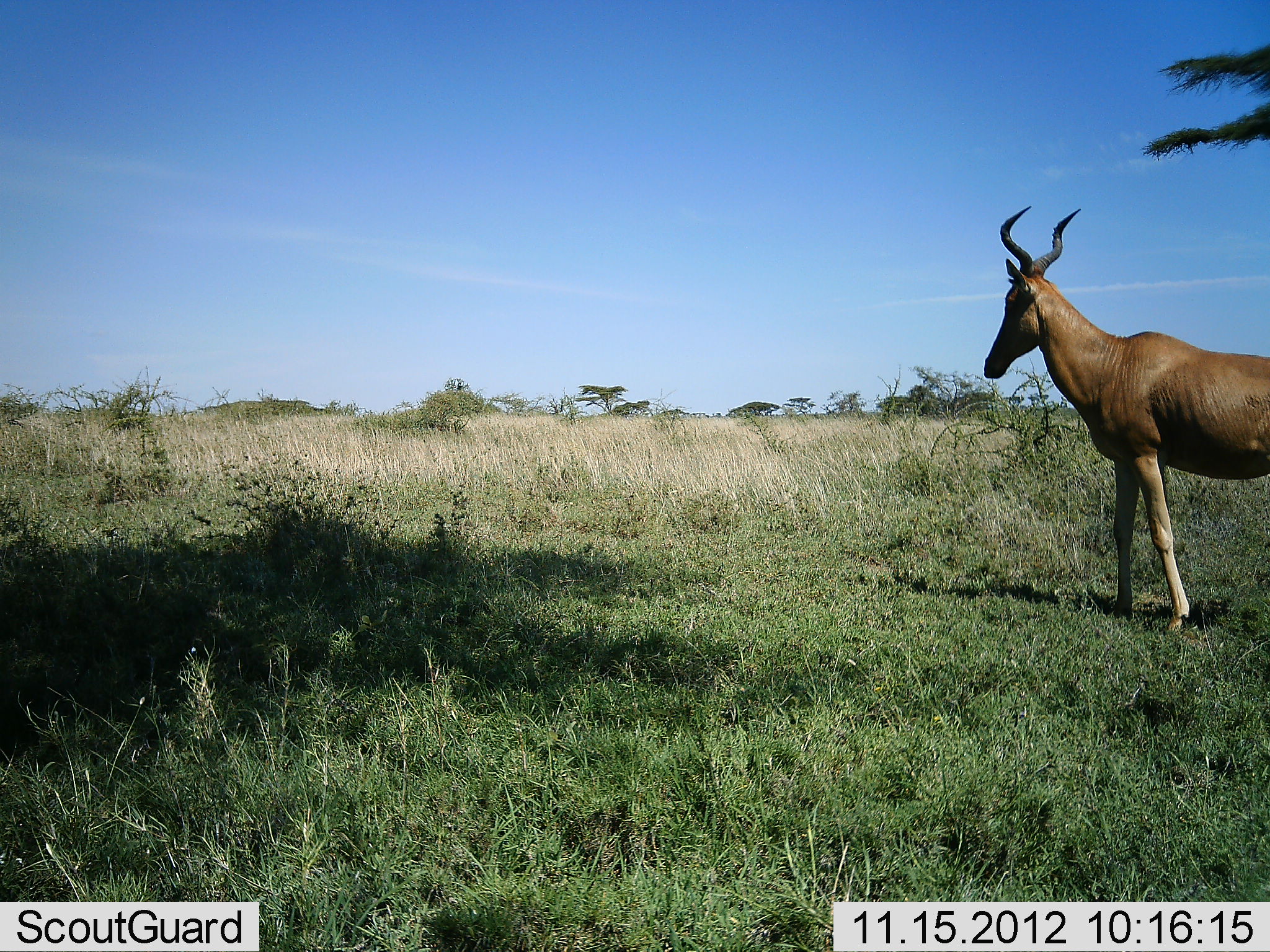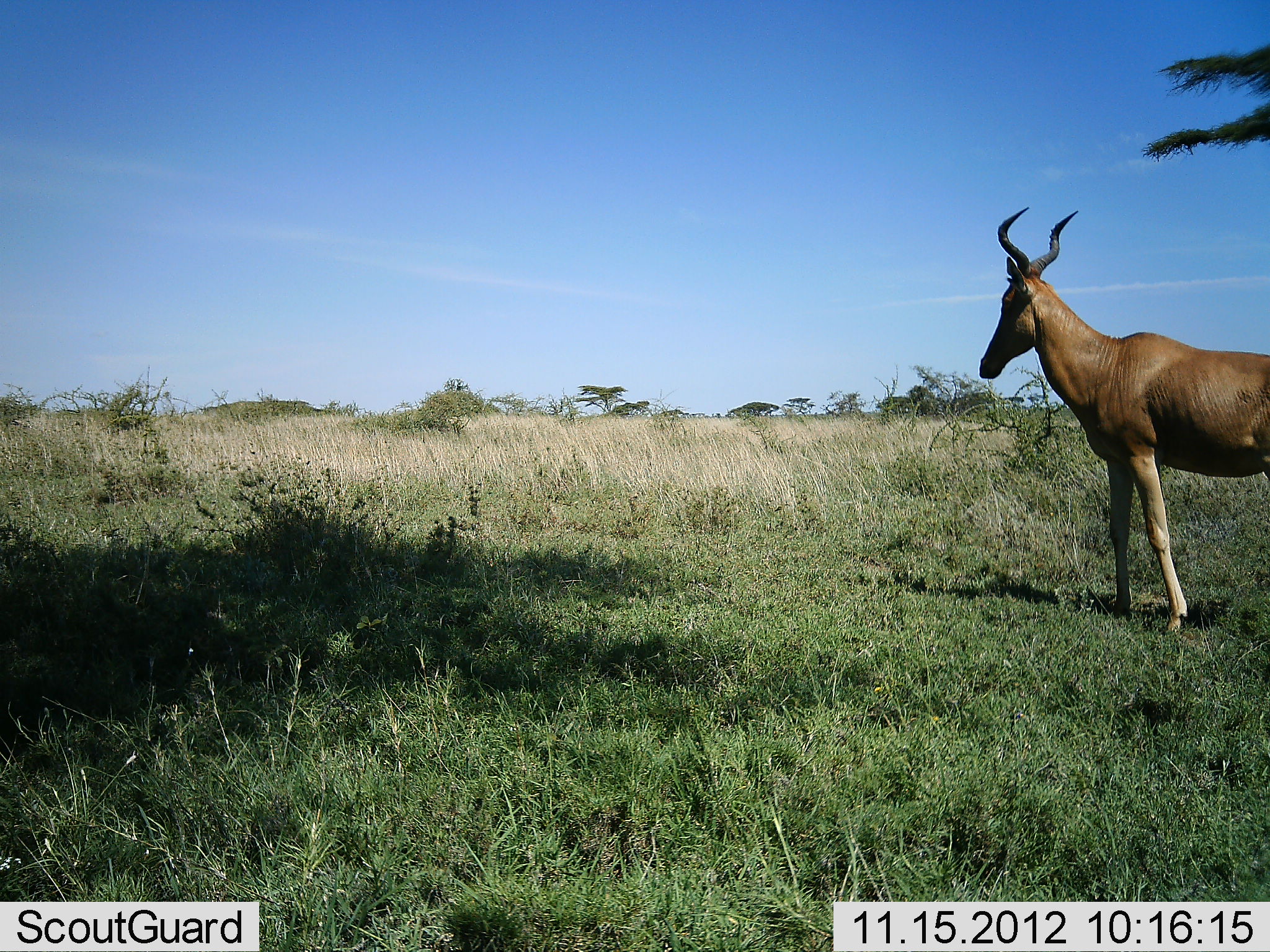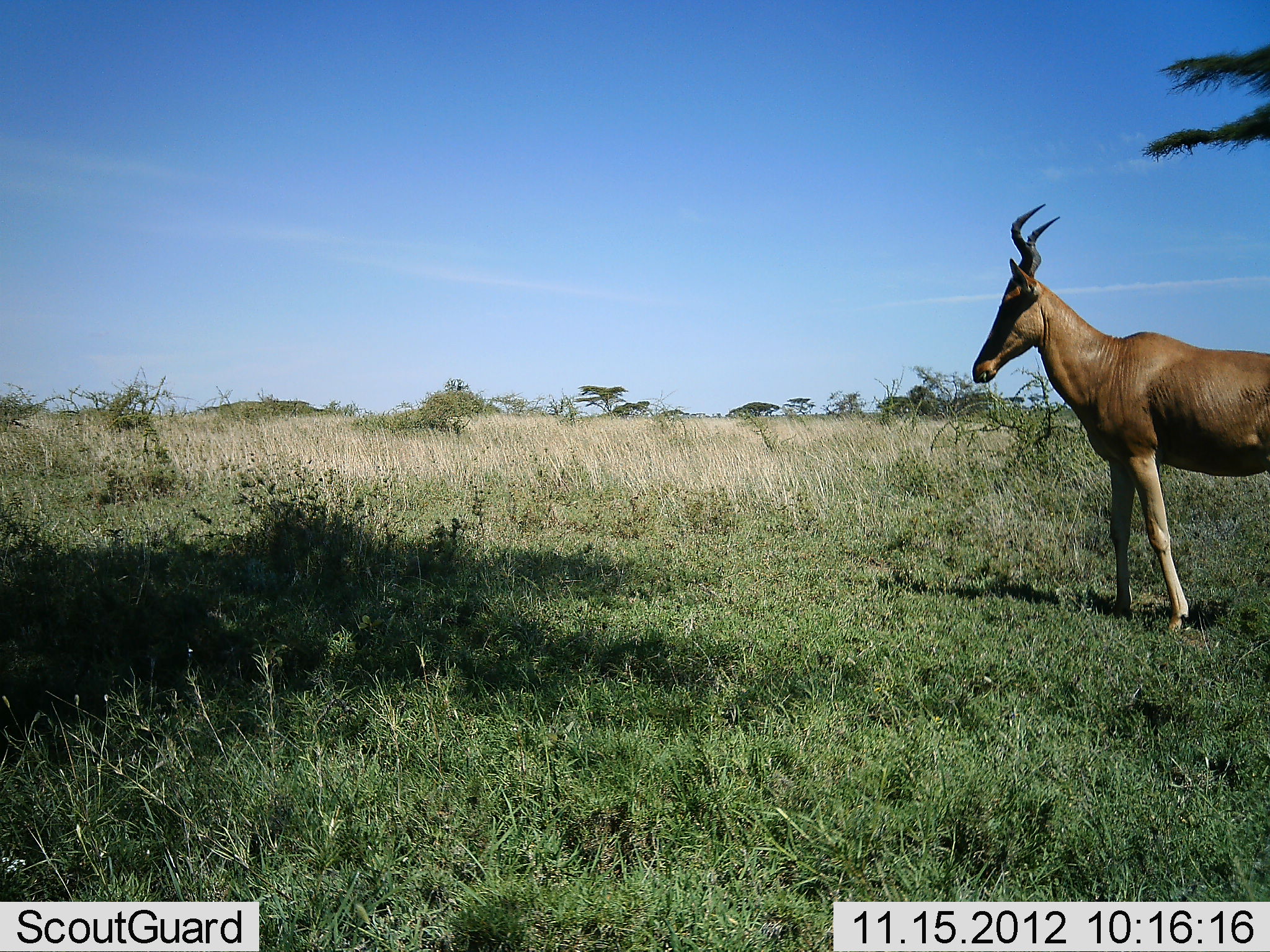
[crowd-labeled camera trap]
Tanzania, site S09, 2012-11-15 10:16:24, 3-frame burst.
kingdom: Animalia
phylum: Chordata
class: Mammalia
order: Artiodactyla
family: Bovidae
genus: Alcelaphus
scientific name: Alcelaphus buselaphus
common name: hartebeest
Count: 1.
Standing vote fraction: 83%.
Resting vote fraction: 0%.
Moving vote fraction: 17%.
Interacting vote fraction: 0%.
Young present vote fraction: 0%.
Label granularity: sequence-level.